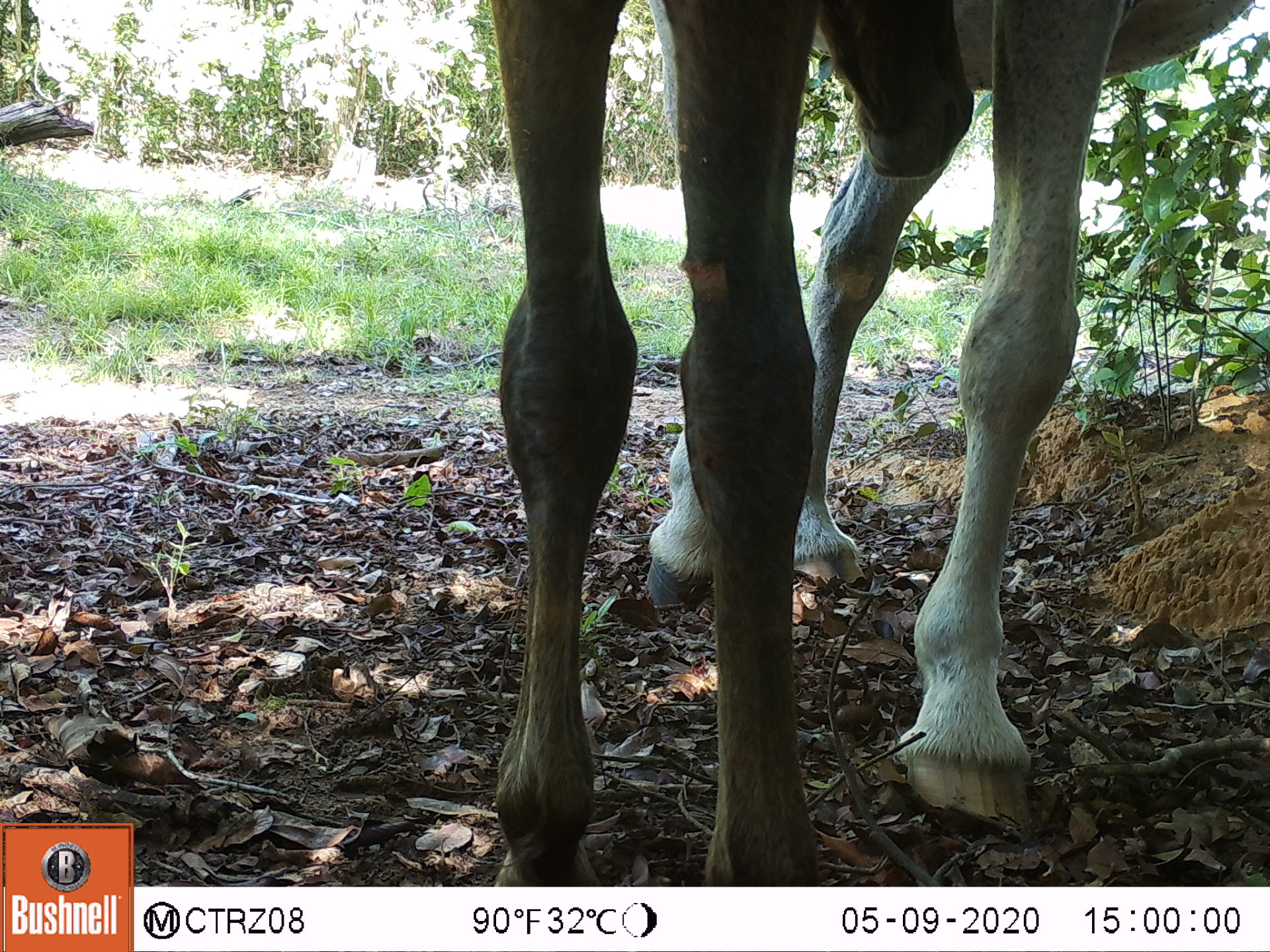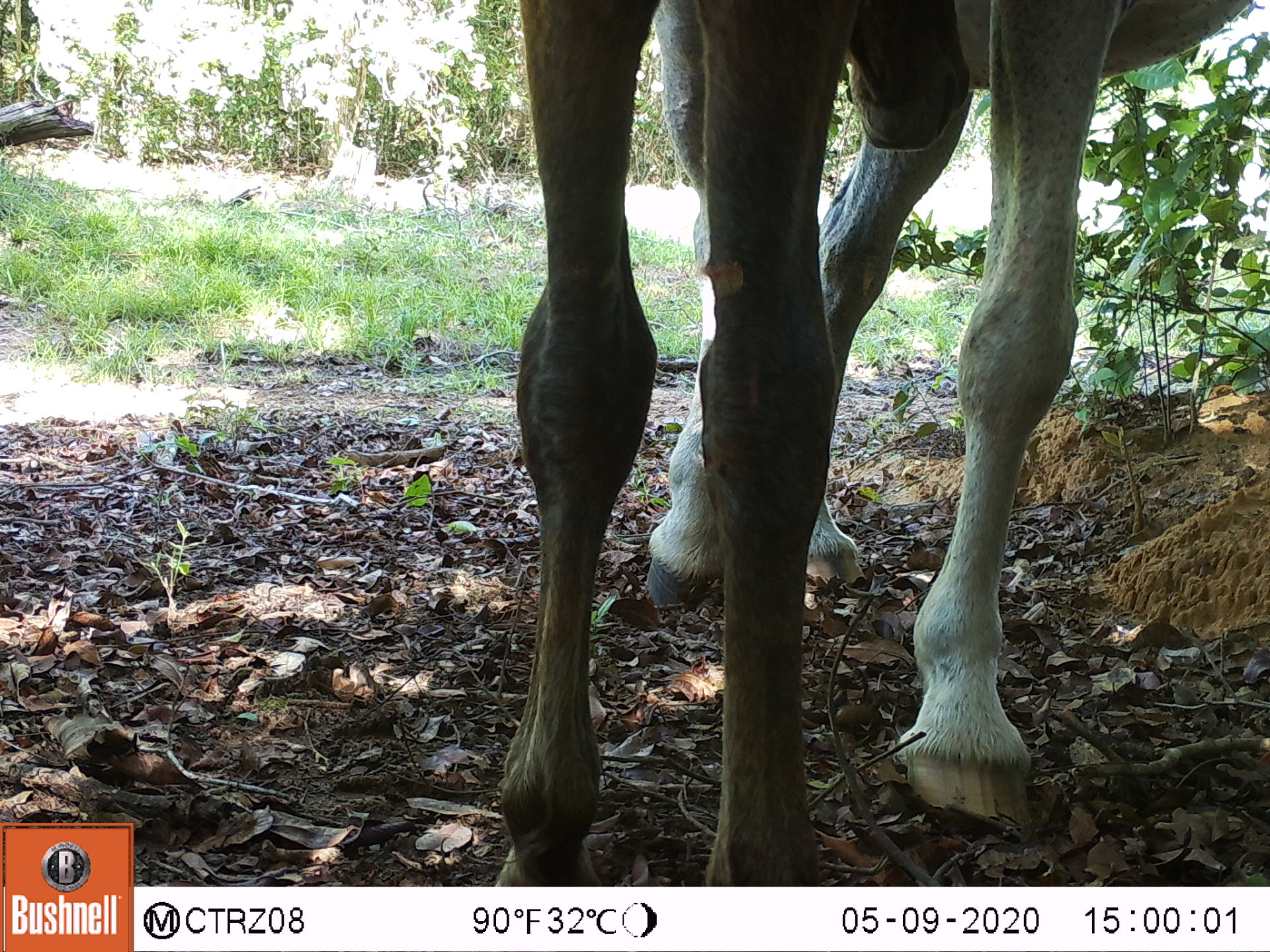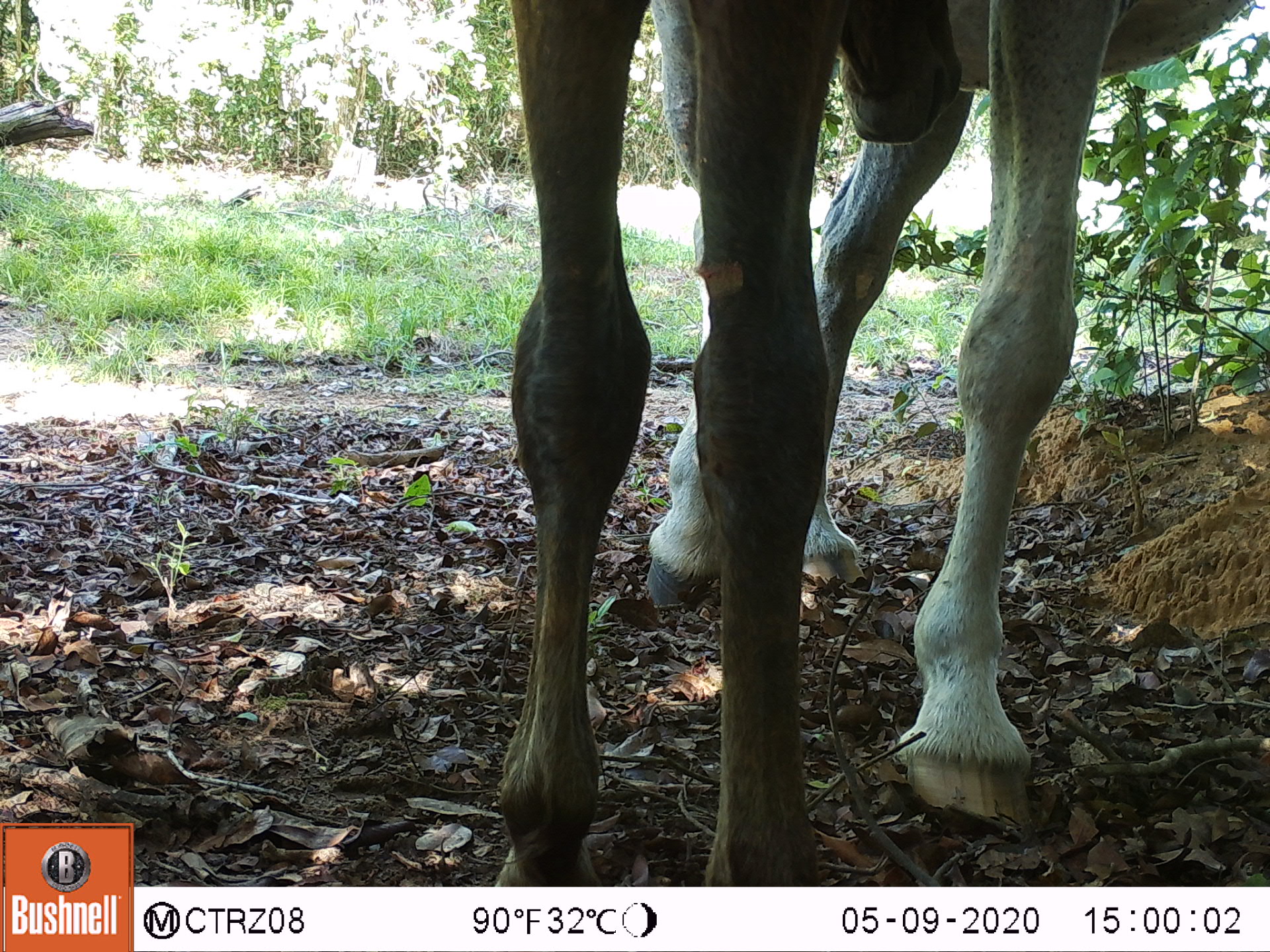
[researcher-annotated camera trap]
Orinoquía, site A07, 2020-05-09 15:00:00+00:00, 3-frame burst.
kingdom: Animalia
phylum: Chordata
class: Mammalia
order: Perissodactyla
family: Equidae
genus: Equus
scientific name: Equus caballus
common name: domestic horse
Domestic horse (Equus caballus).